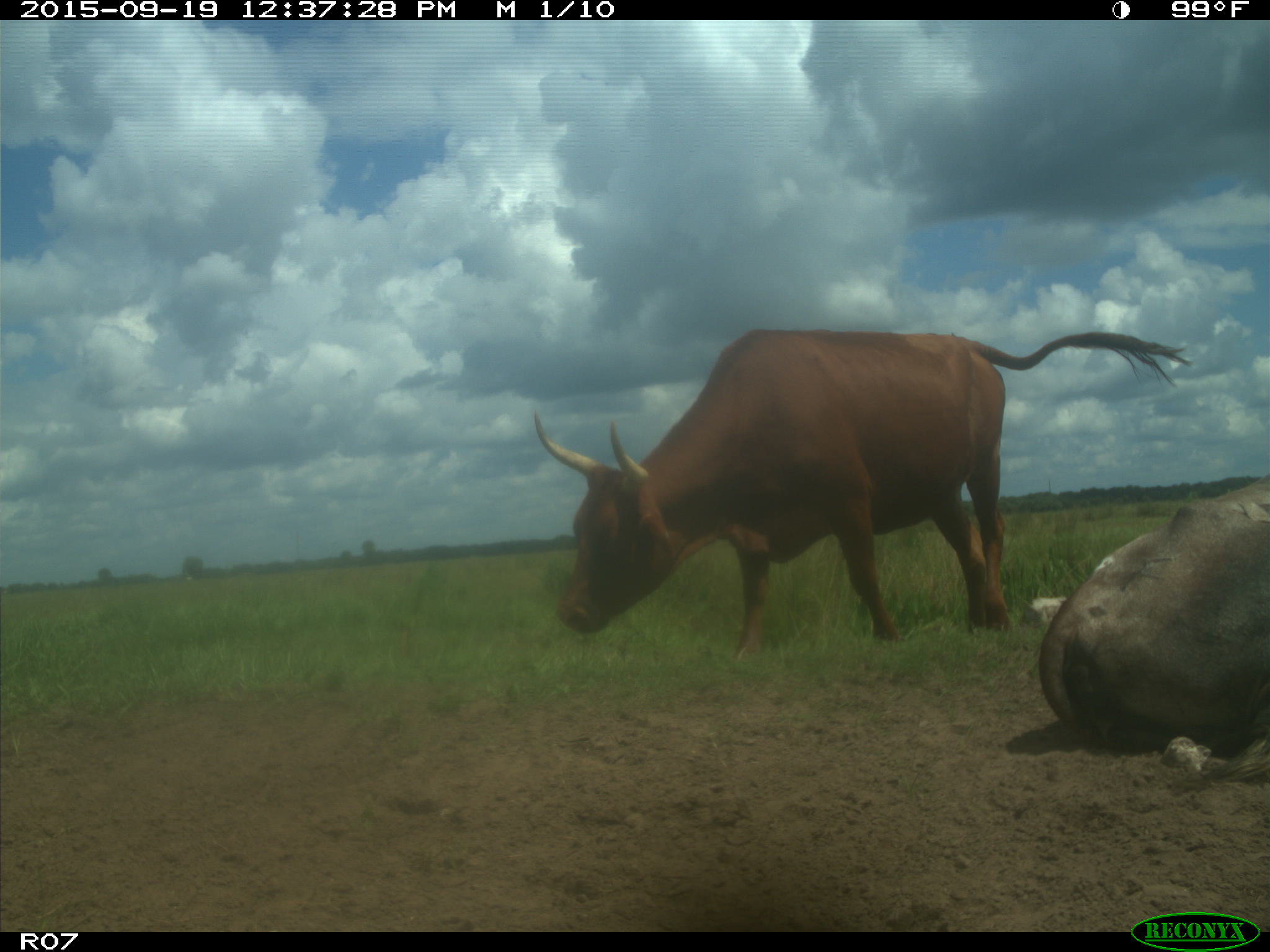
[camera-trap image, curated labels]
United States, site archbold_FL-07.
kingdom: Animalia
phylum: Chordata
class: Mammalia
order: Artiodactyla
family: Bovidae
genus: Bos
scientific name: Bos taurus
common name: domestic cow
Bos taurus (domestic cow).